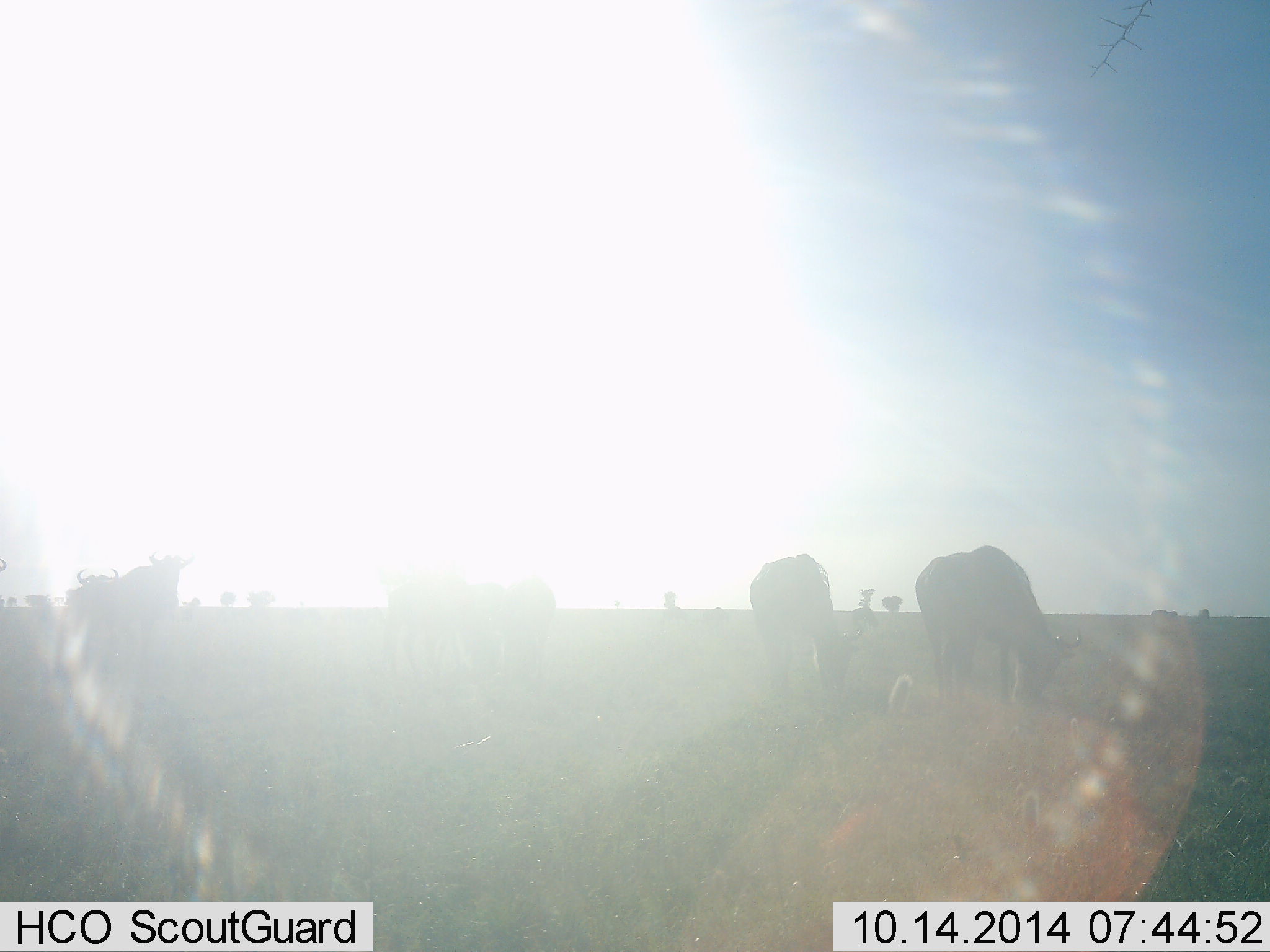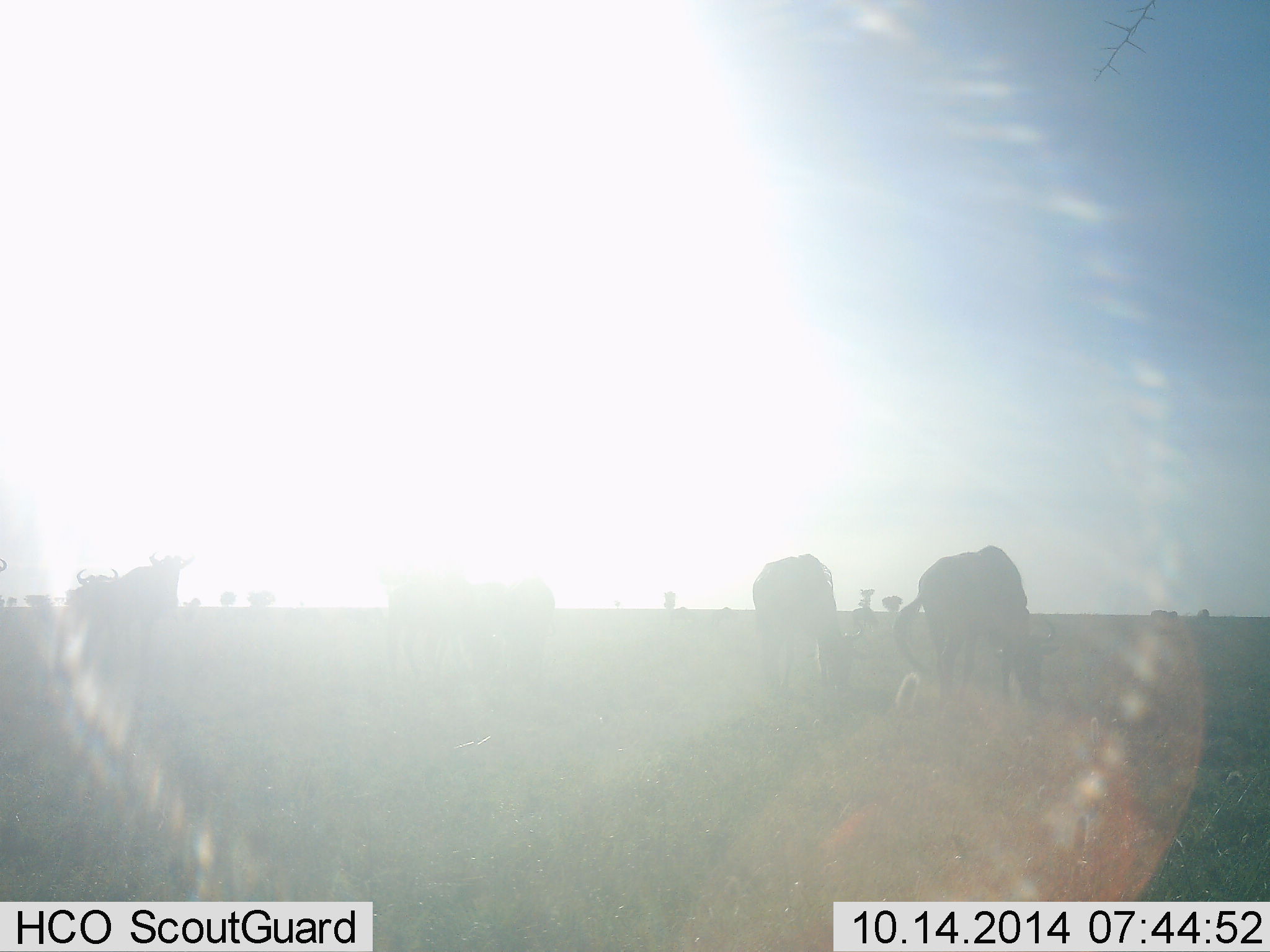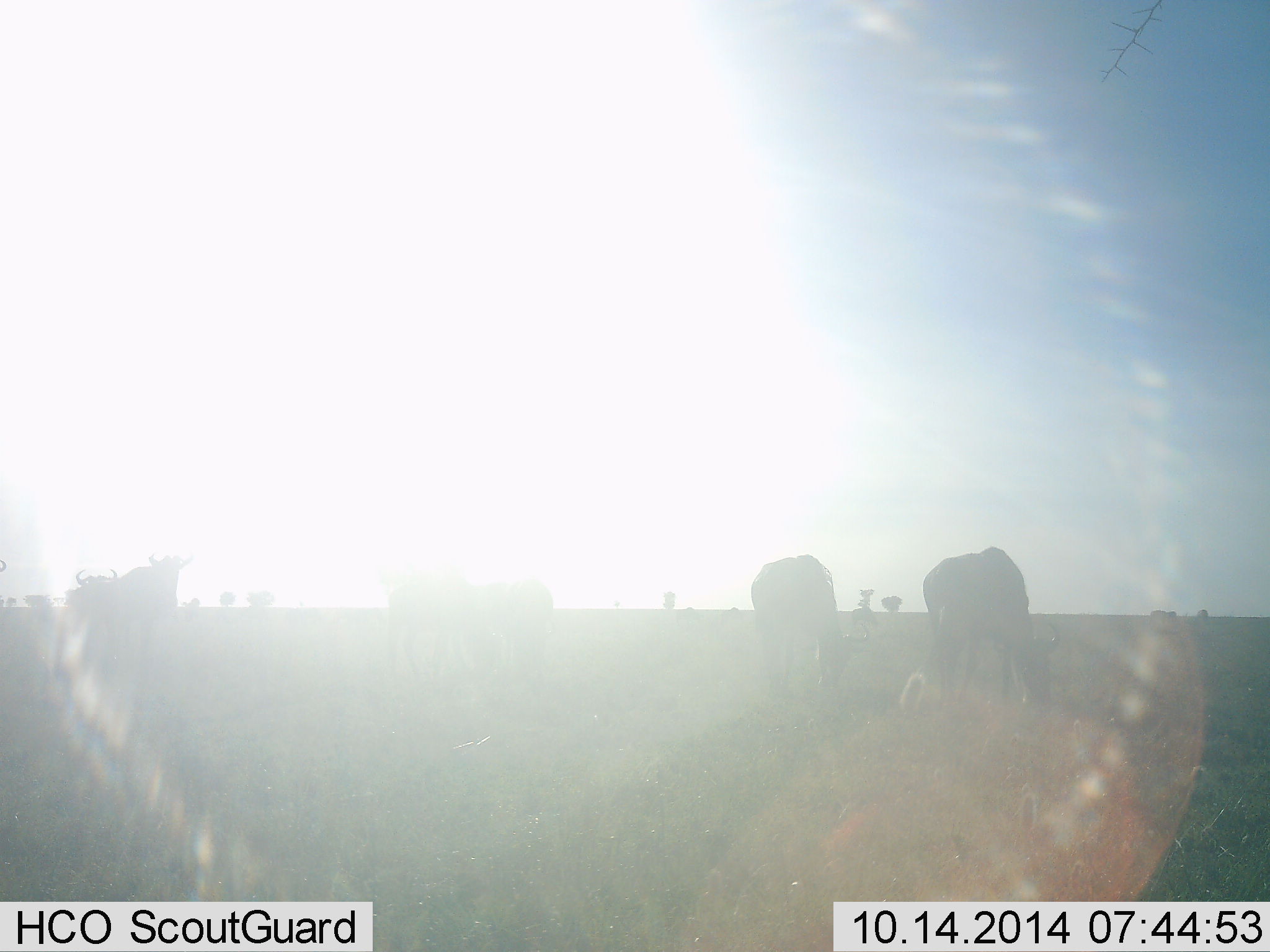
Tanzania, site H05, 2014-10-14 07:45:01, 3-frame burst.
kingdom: Animalia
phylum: Chordata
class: Mammalia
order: Artiodactyla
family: Bovidae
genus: Connochaetes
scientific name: Connochaetes taurinus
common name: blue wildebeest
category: wildebeest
Wildebeest (blue wildebeest) (Connochaetes taurinus), count 6. Behavior (volunteer vote fractions): standing 50%, resting 0%, moving 10%, interacting 0%. Young present (vote fraction): 0%. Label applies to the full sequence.